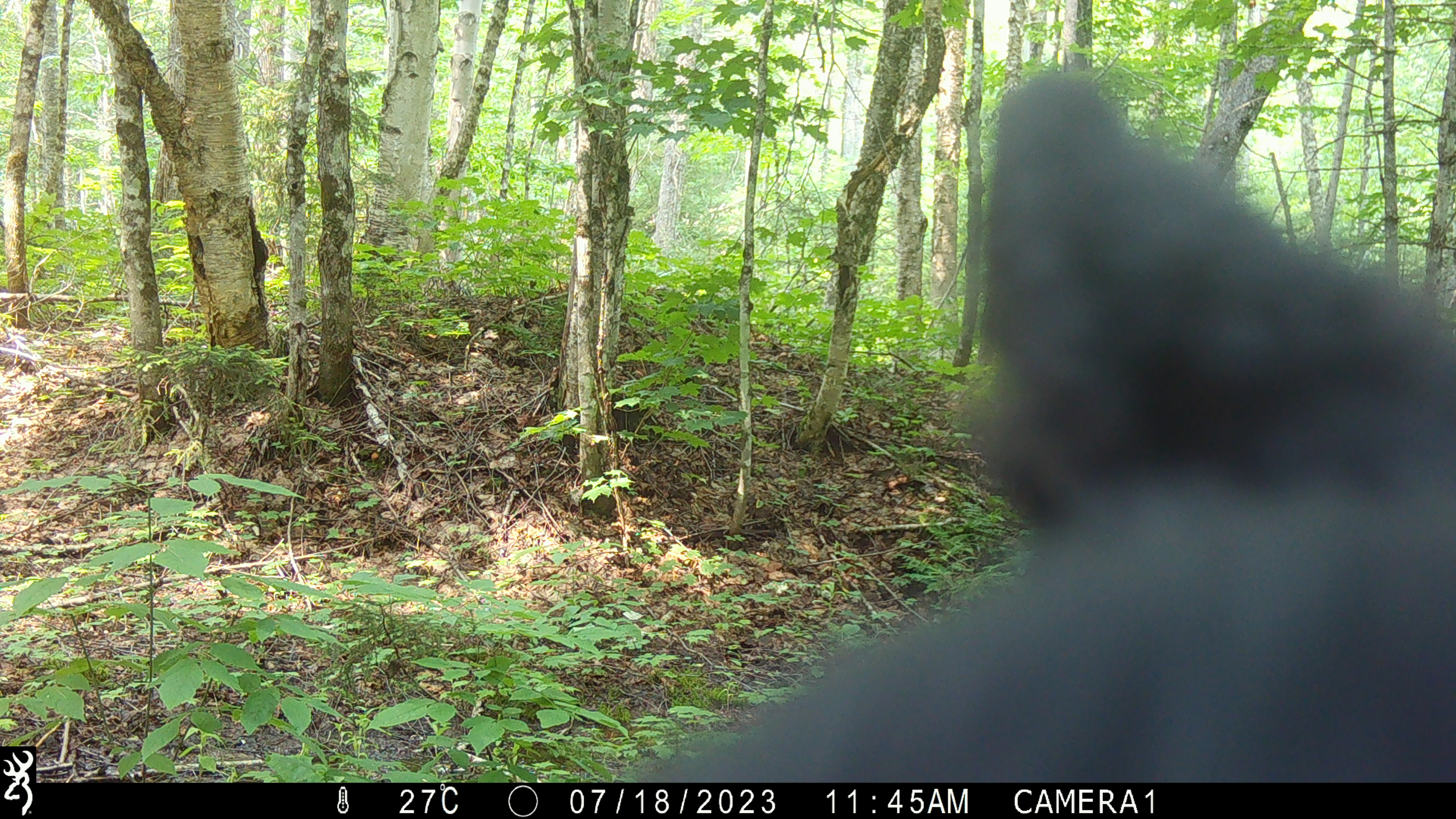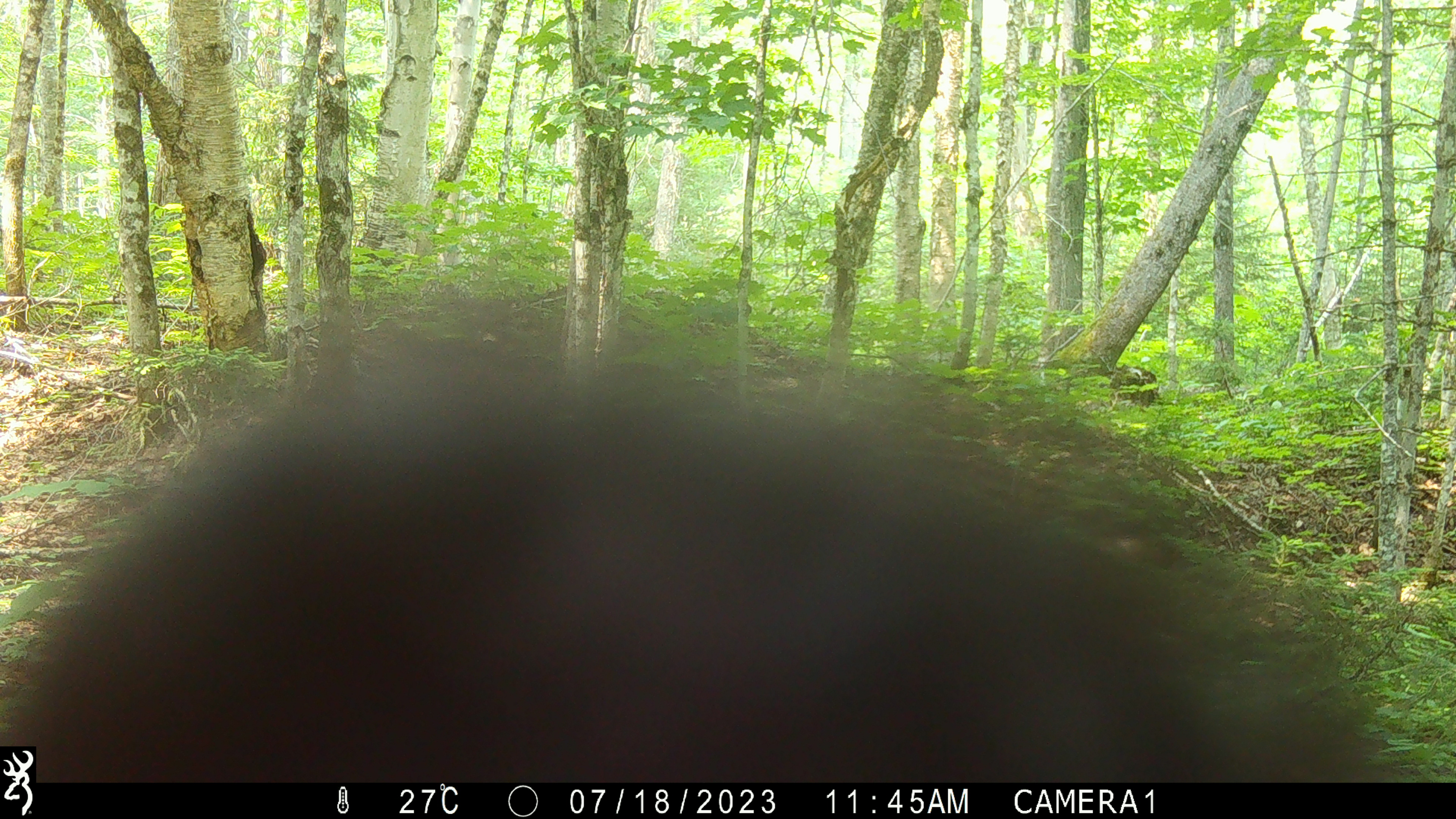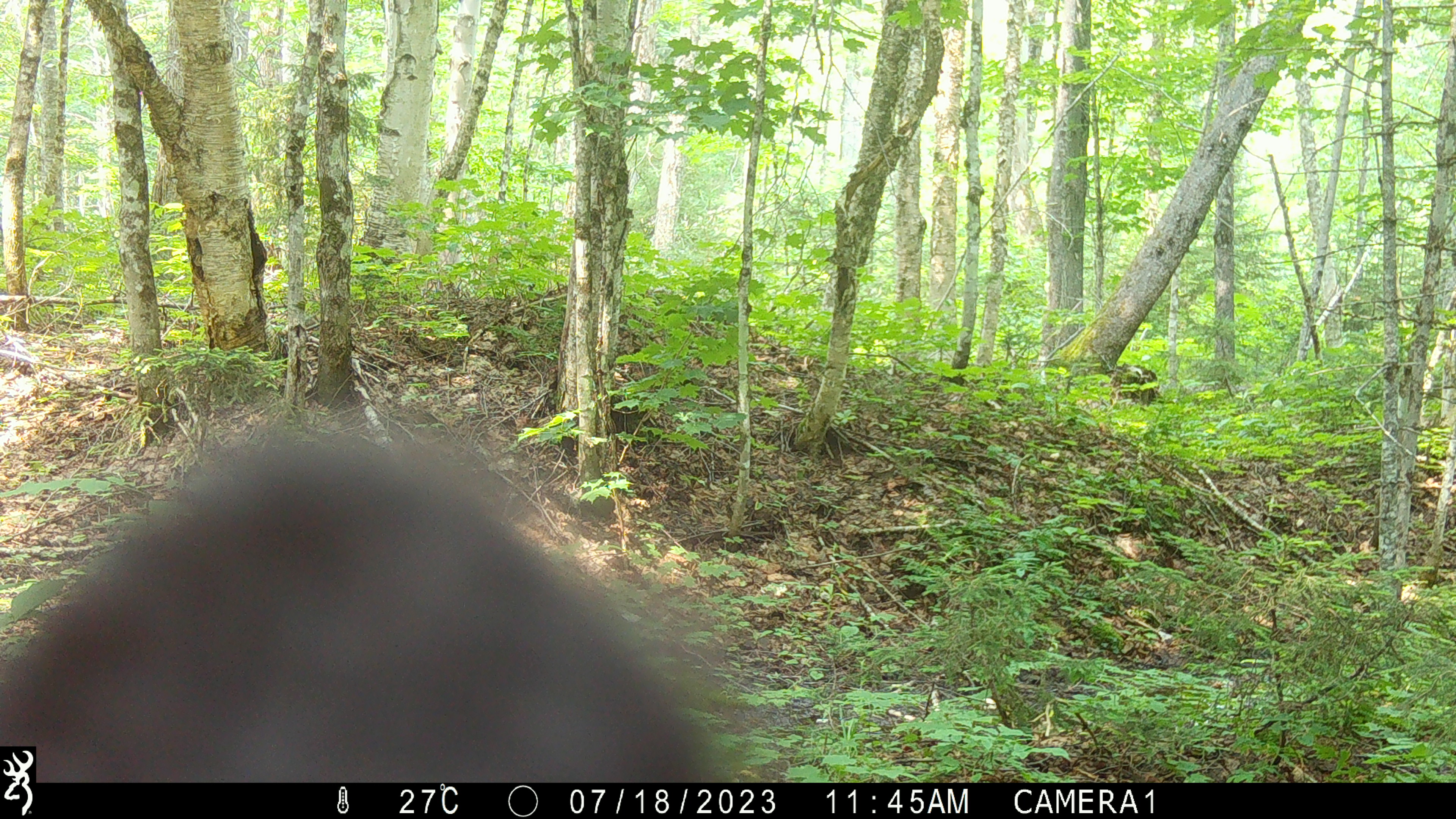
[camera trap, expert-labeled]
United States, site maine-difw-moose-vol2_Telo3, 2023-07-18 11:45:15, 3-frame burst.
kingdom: Animalia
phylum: Chordata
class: Mammalia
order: Carnivora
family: Ursidae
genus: Ursus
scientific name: Ursus americanus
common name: black bear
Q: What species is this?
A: Black bear (Ursus americanus).